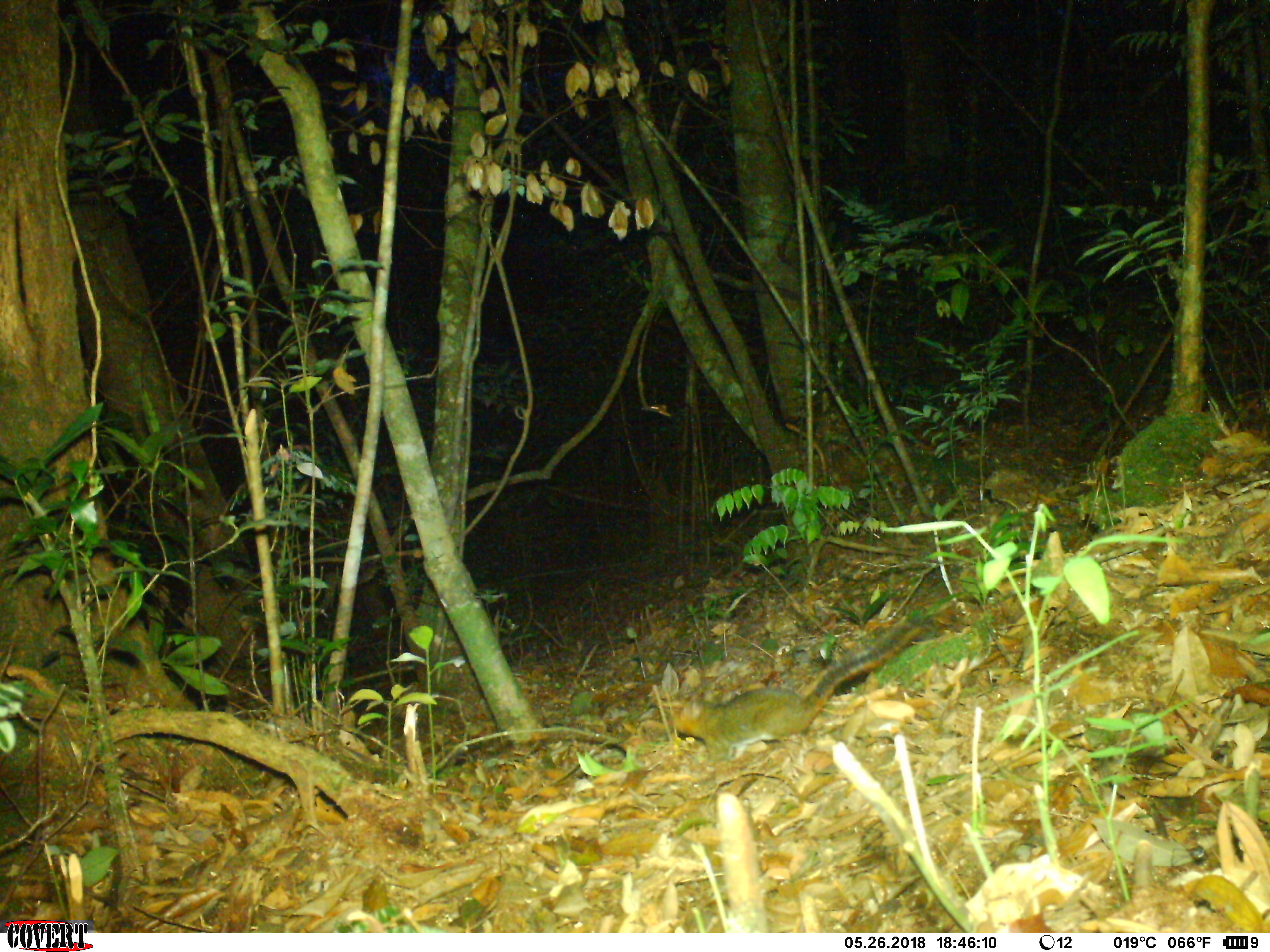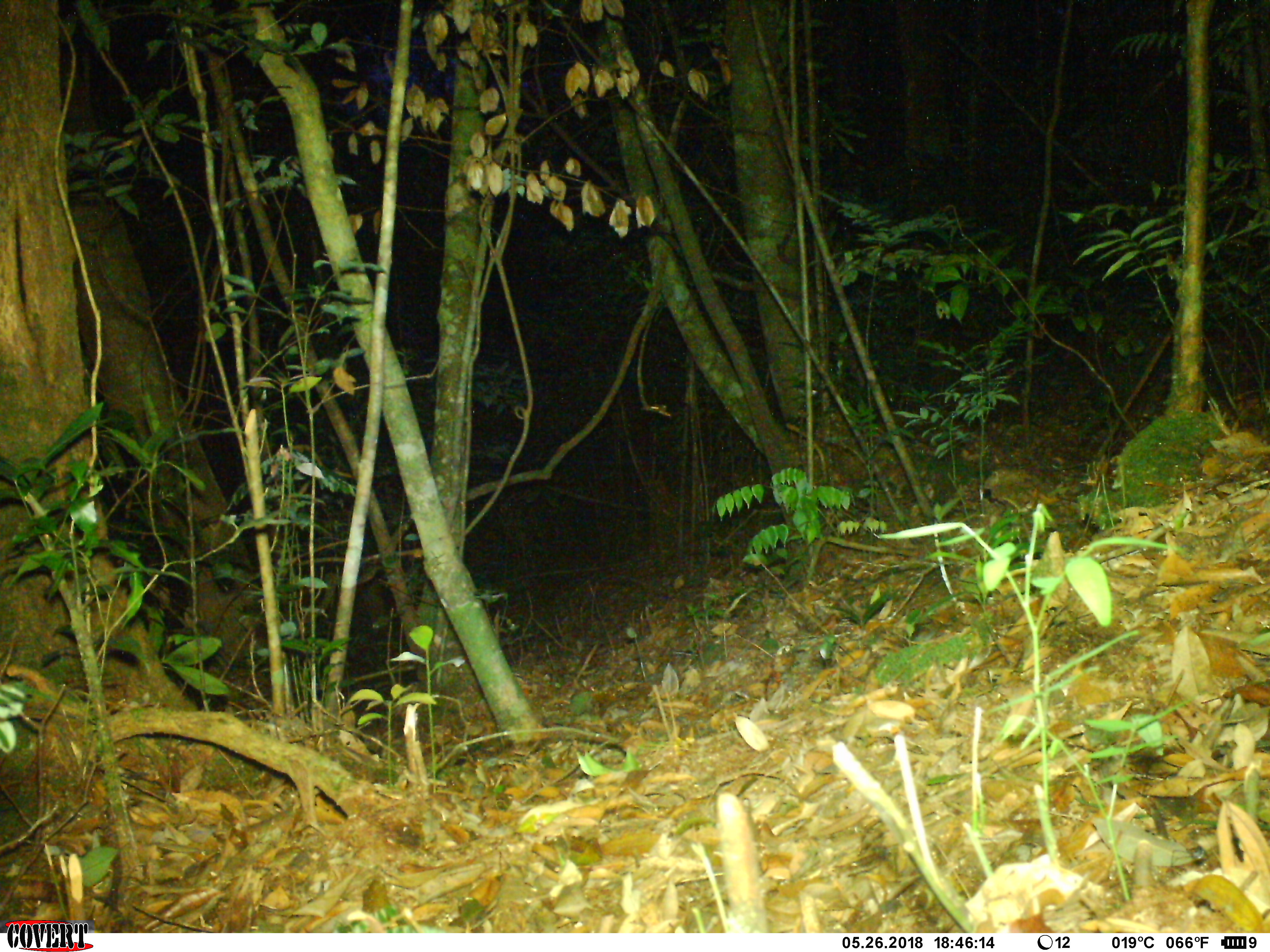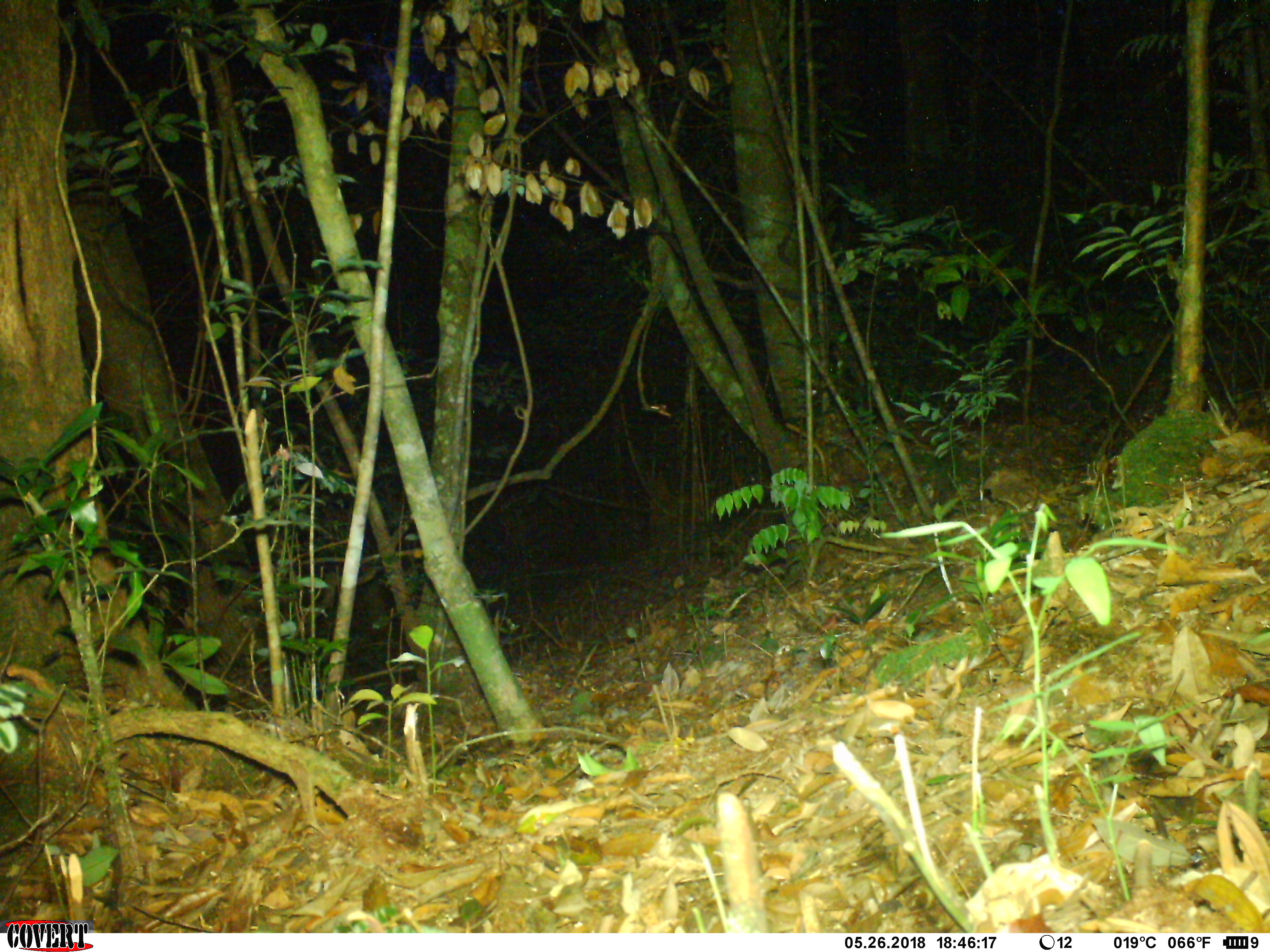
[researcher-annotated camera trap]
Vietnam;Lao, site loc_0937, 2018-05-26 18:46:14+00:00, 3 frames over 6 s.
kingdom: Animalia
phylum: Chordata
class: Mammalia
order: Rodentia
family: Sciuridae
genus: Dremomys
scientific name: Dremomys rufigenis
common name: red-cheeked squirrel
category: red cheeked squirrel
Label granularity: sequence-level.